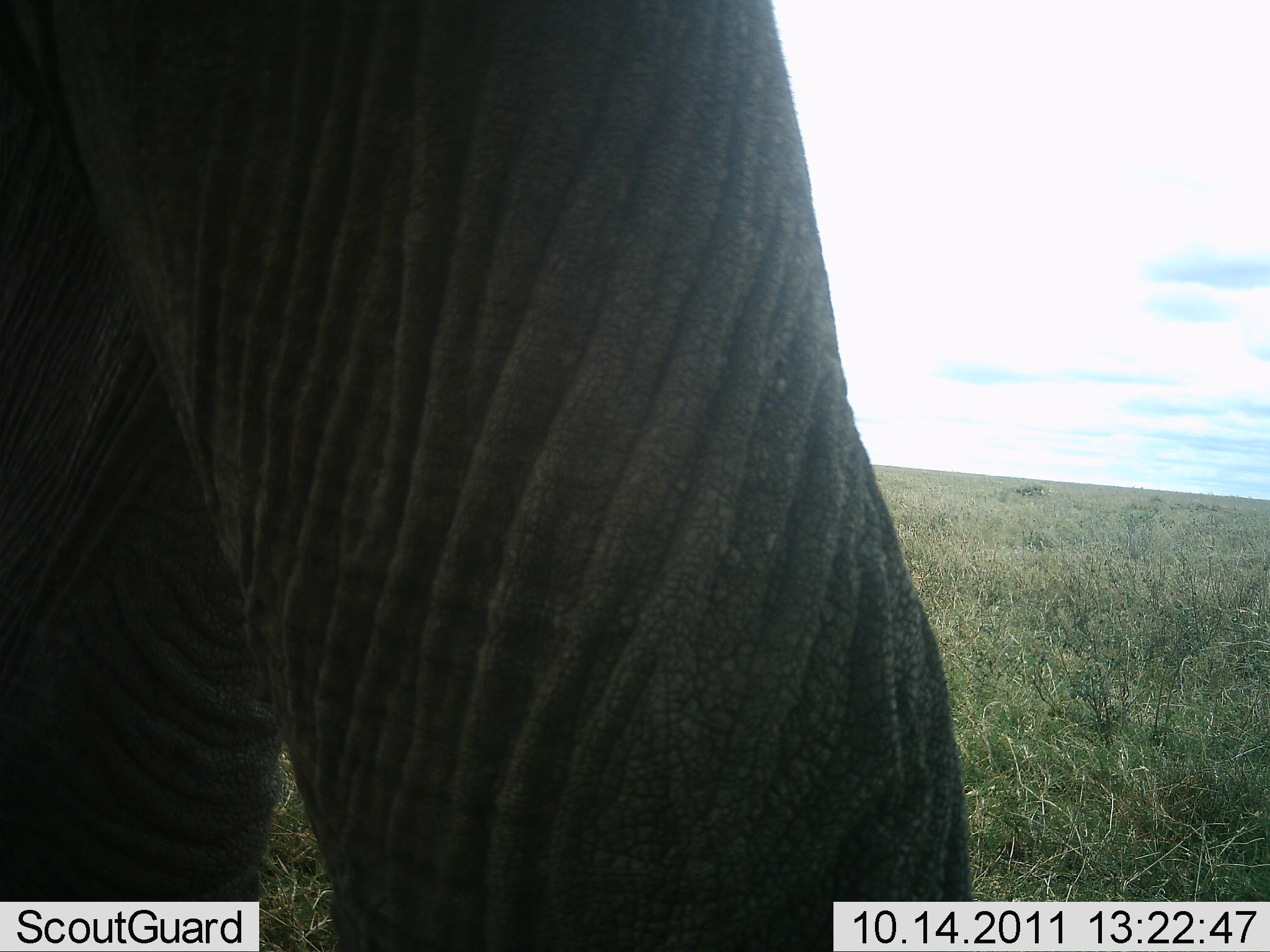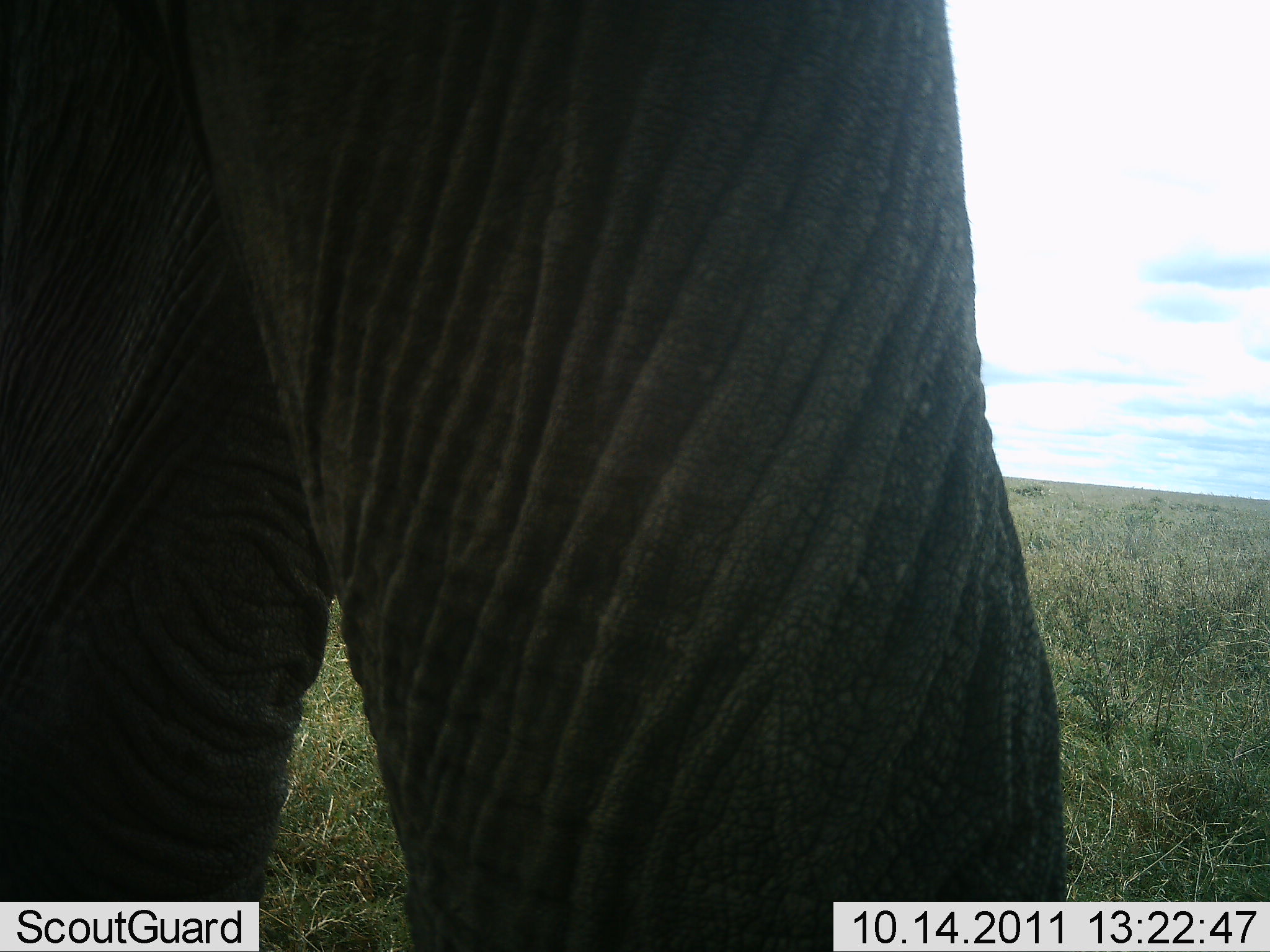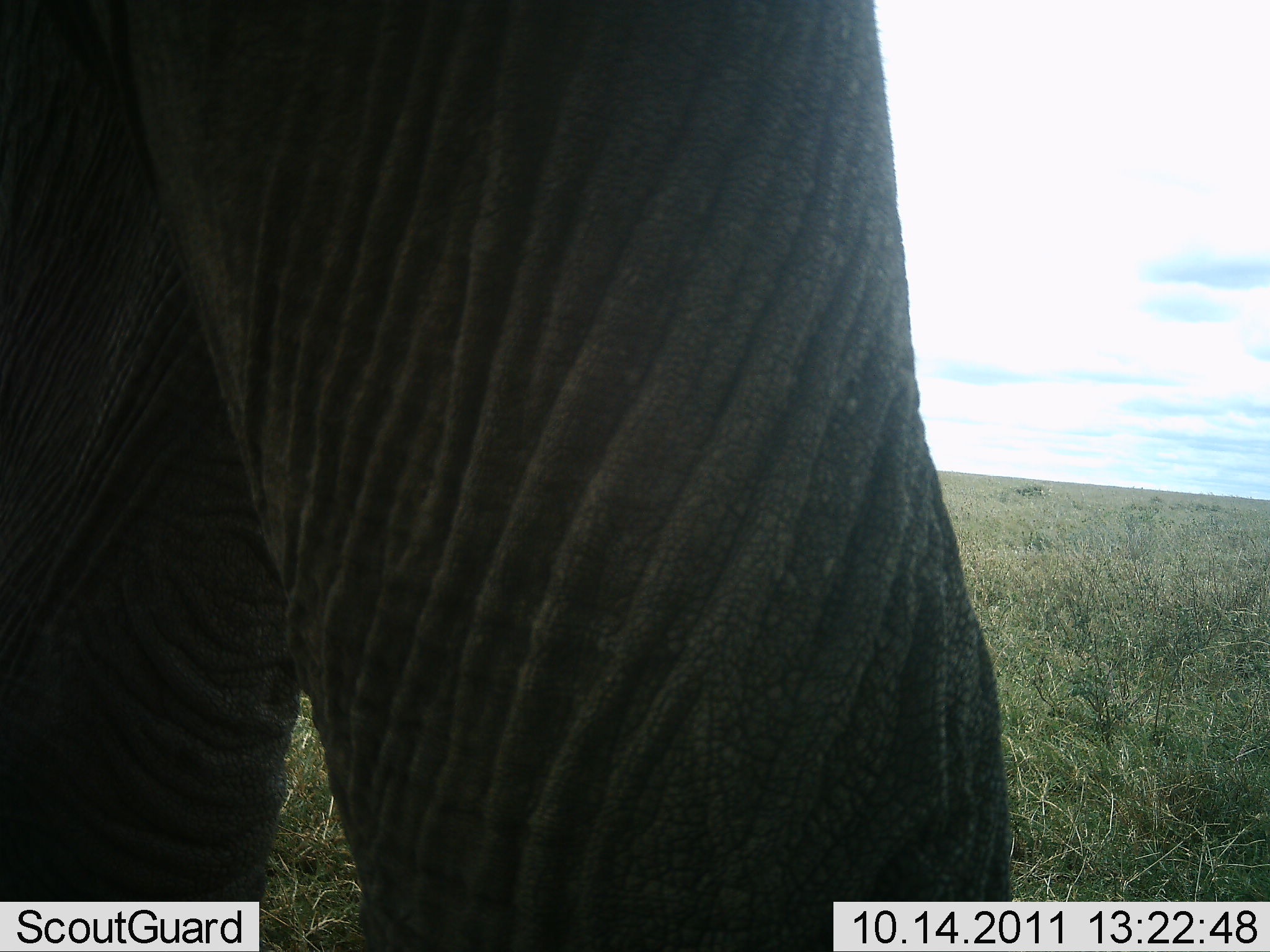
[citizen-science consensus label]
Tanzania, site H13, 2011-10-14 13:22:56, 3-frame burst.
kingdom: Animalia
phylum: Chordata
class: Mammalia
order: Proboscidea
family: Elephantidae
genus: Loxodonta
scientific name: Loxodonta africana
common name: african bush elephant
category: elephant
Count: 1.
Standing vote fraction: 58%.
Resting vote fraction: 0%.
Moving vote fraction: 42%.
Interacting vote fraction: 0%.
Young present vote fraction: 0%.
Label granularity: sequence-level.